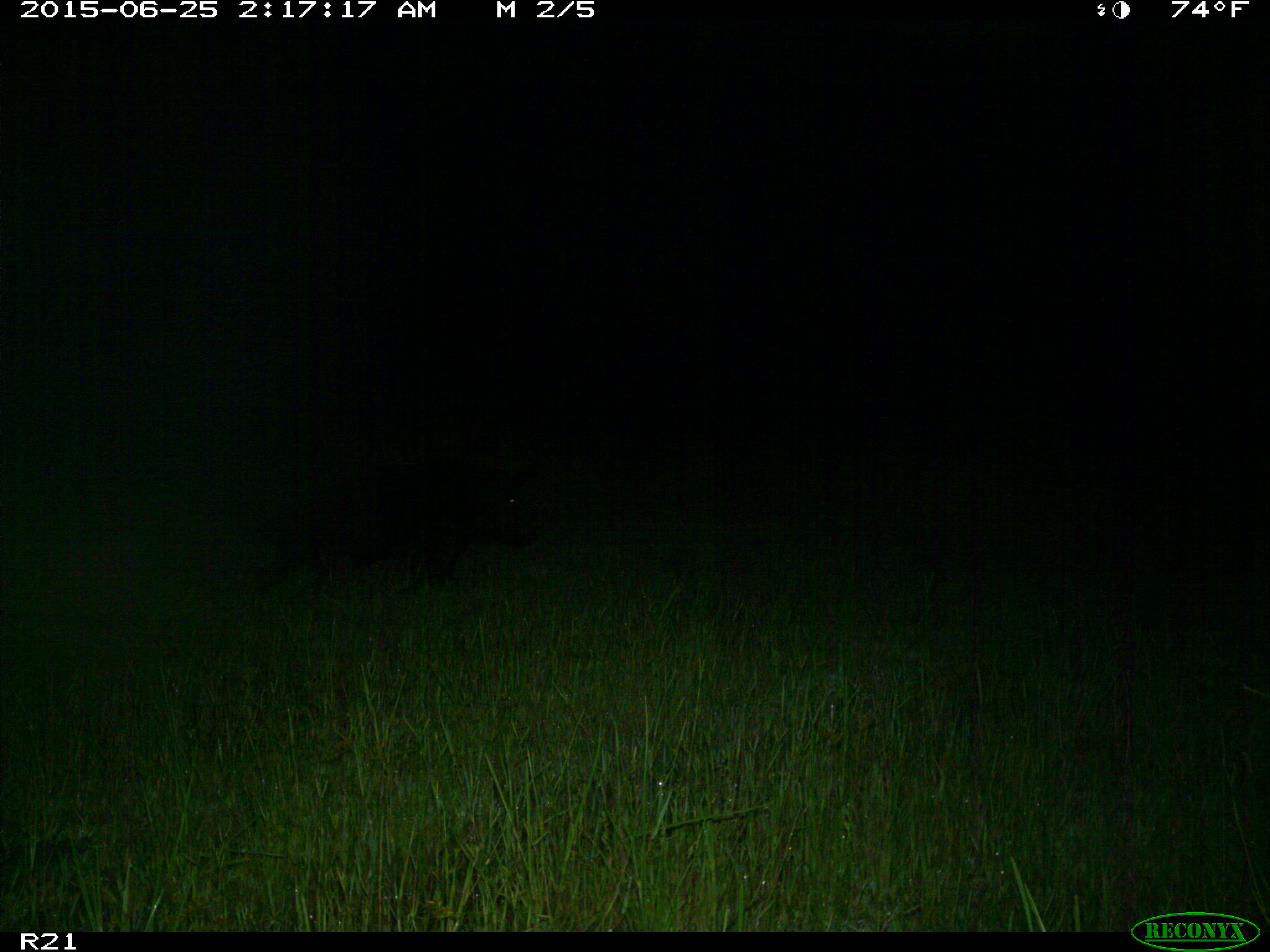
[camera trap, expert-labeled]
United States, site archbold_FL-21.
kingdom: Animalia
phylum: Chordata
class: Mammalia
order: Artiodactyla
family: Suidae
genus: Sus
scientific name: Sus scrofa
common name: wild boar